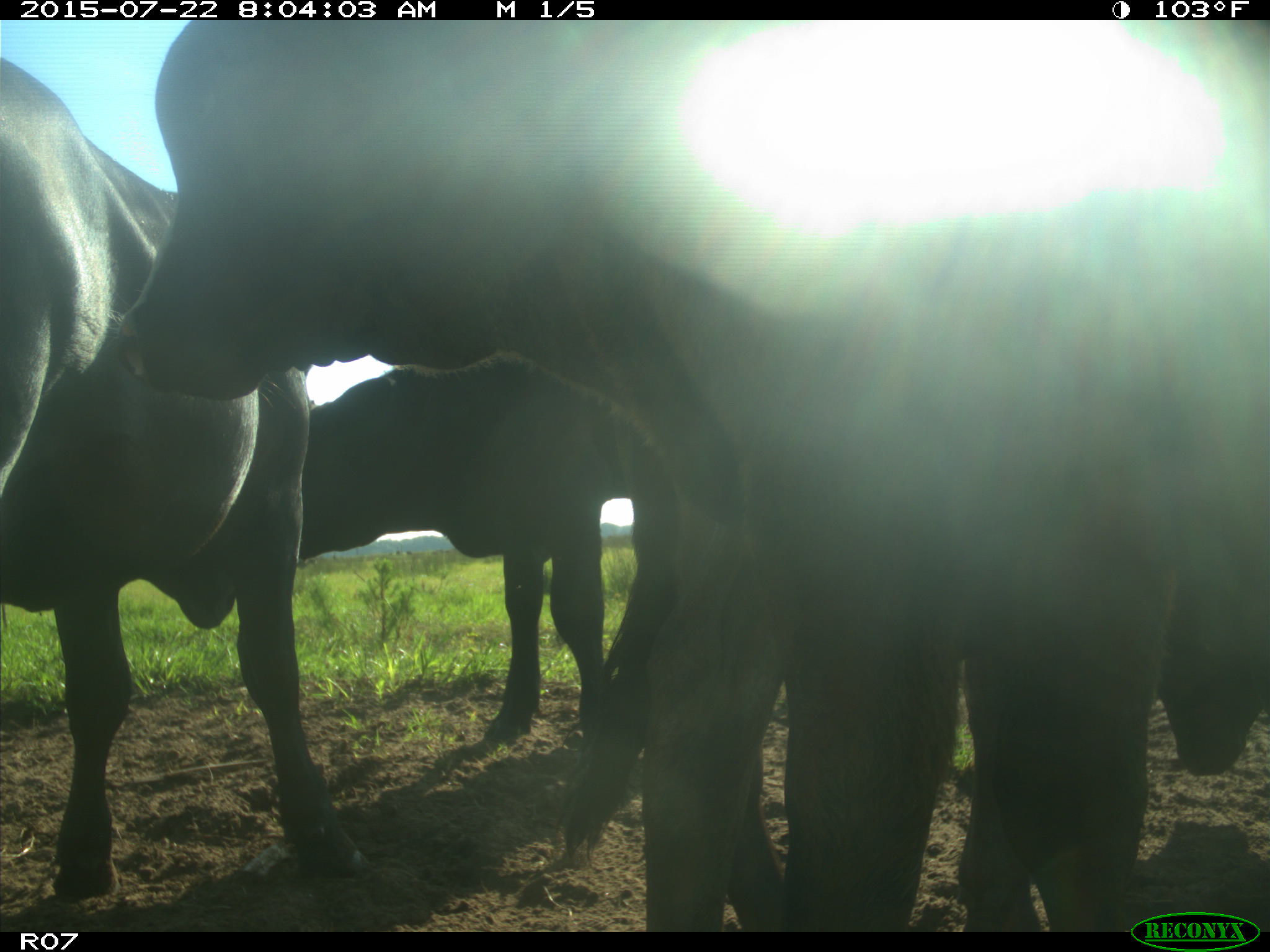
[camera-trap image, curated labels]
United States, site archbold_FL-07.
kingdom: Animalia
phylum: Chordata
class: Mammalia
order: Artiodactyla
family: Bovidae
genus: Bos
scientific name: Bos taurus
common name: domestic cow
Bos taurus (domestic cow).